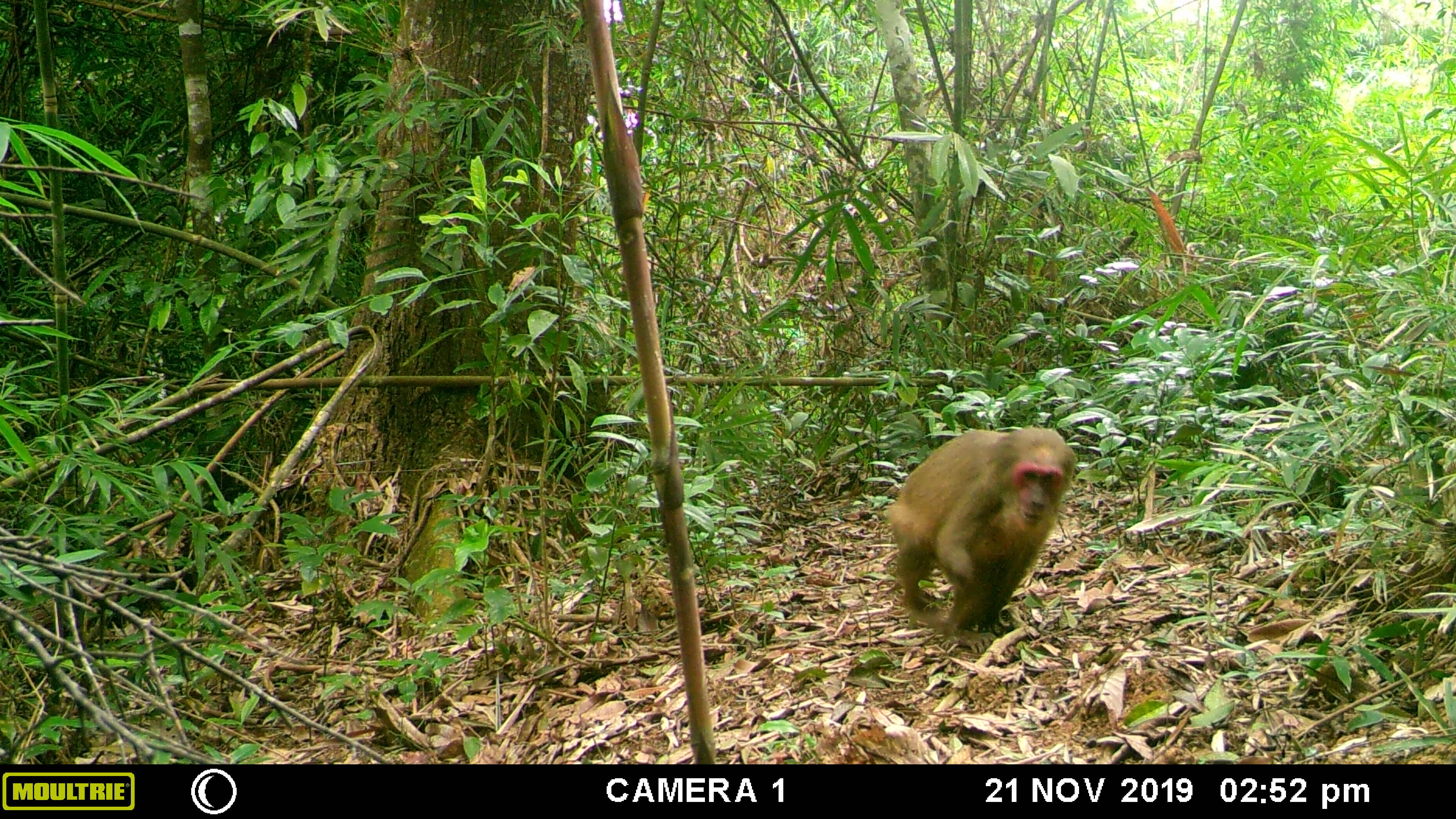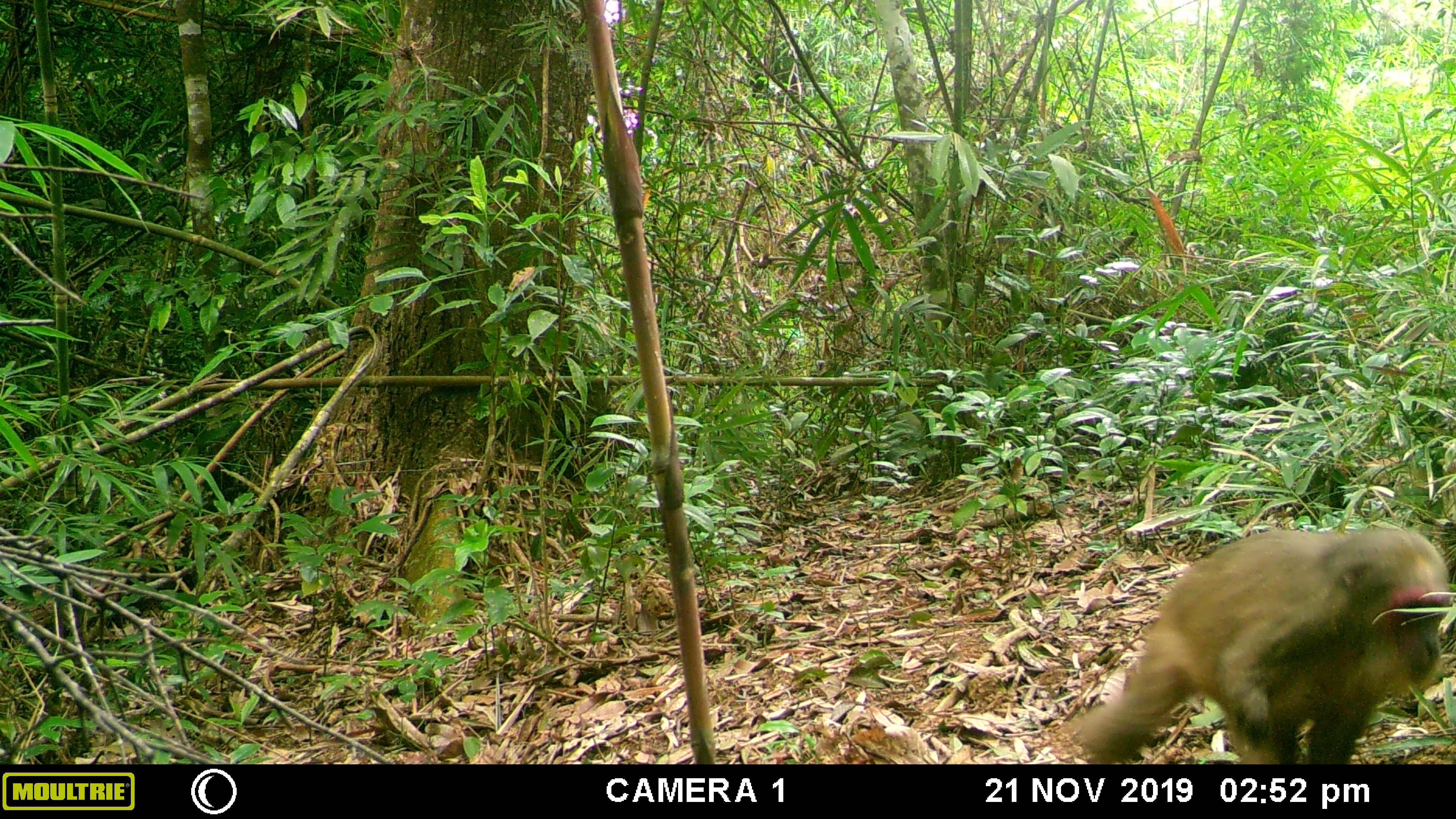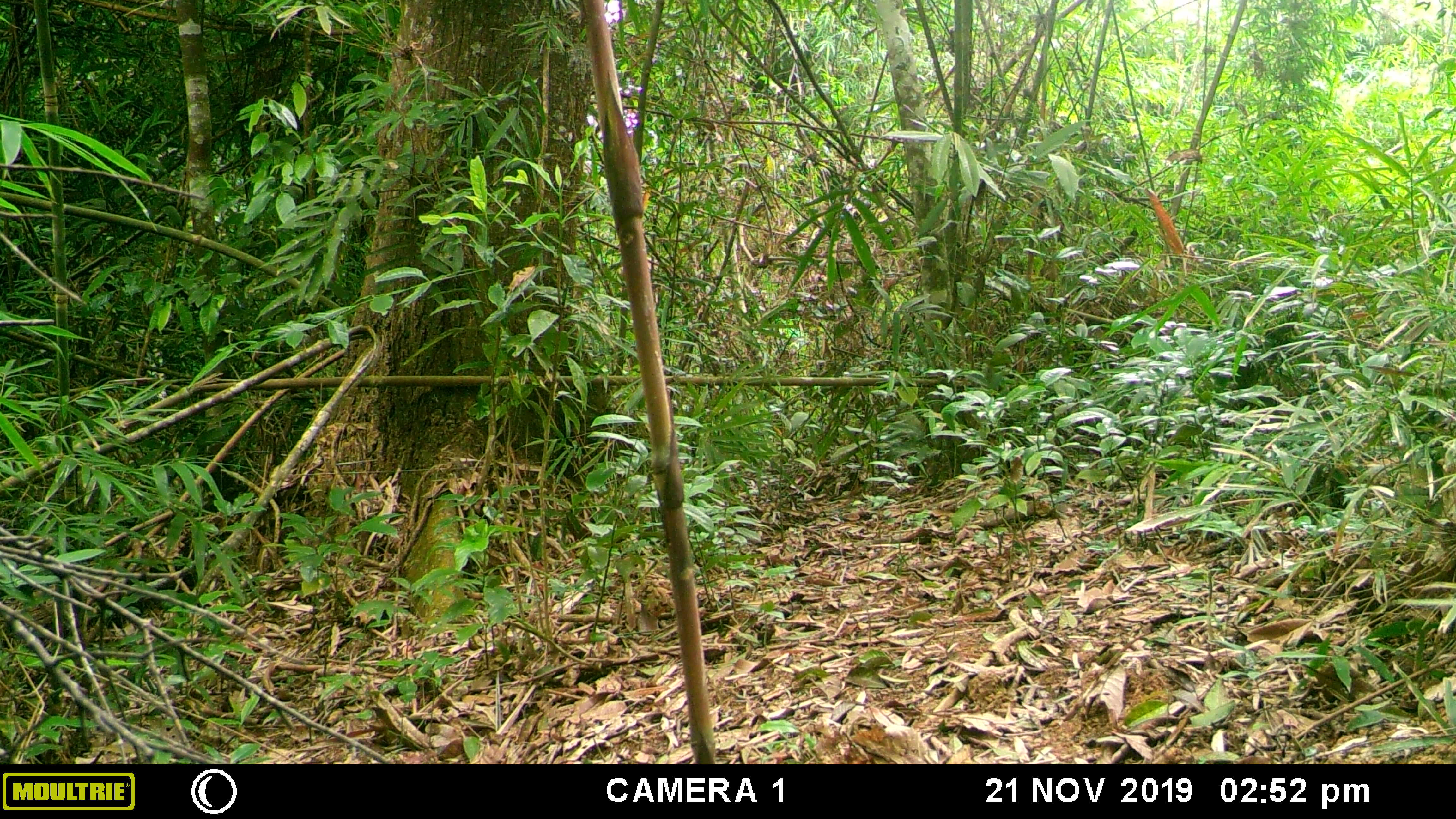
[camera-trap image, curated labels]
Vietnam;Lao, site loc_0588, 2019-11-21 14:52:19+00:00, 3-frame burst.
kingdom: Animalia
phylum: Chordata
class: Mammalia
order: Primates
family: Cercopithecidae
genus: Macaca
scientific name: Macaca arctoides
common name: stump-tailed macaque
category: stump tailed macaque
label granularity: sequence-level